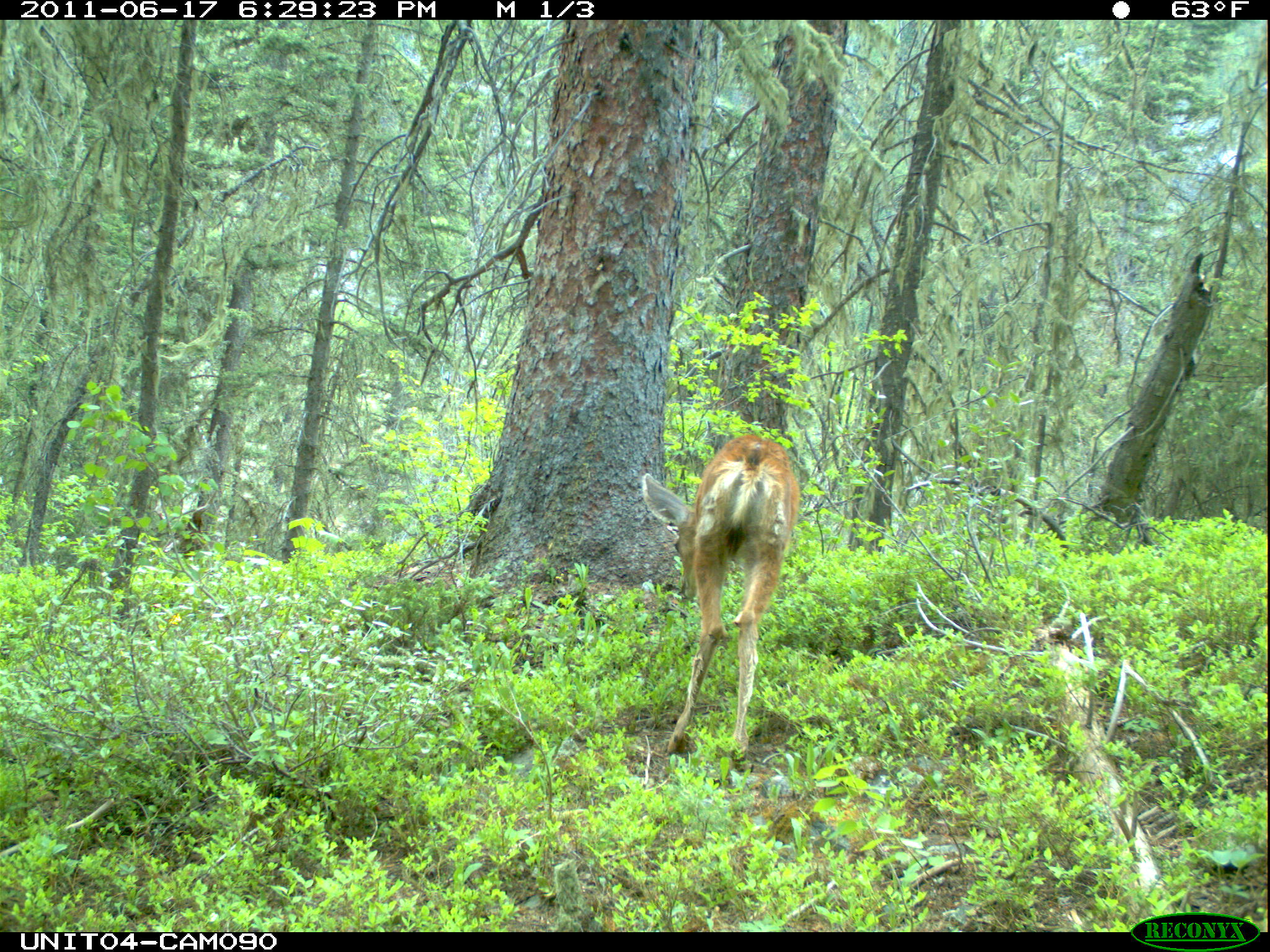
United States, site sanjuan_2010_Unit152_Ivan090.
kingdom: Animalia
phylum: Chordata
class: Mammalia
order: Artiodactyla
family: Cervidae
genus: Odocoileus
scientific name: Odocoileus hemionus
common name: mule deer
Odocoileus hemionus (mule deer).